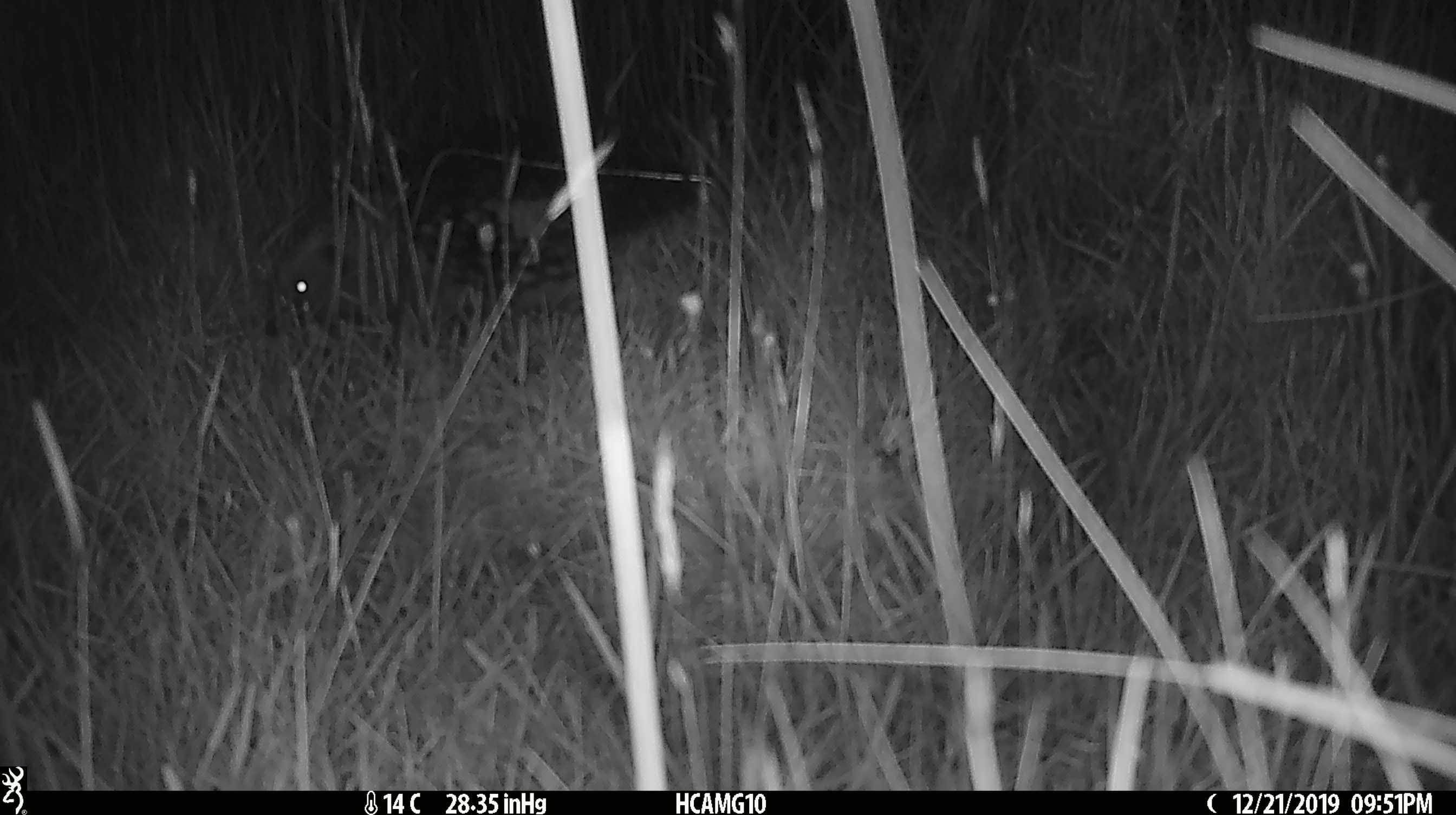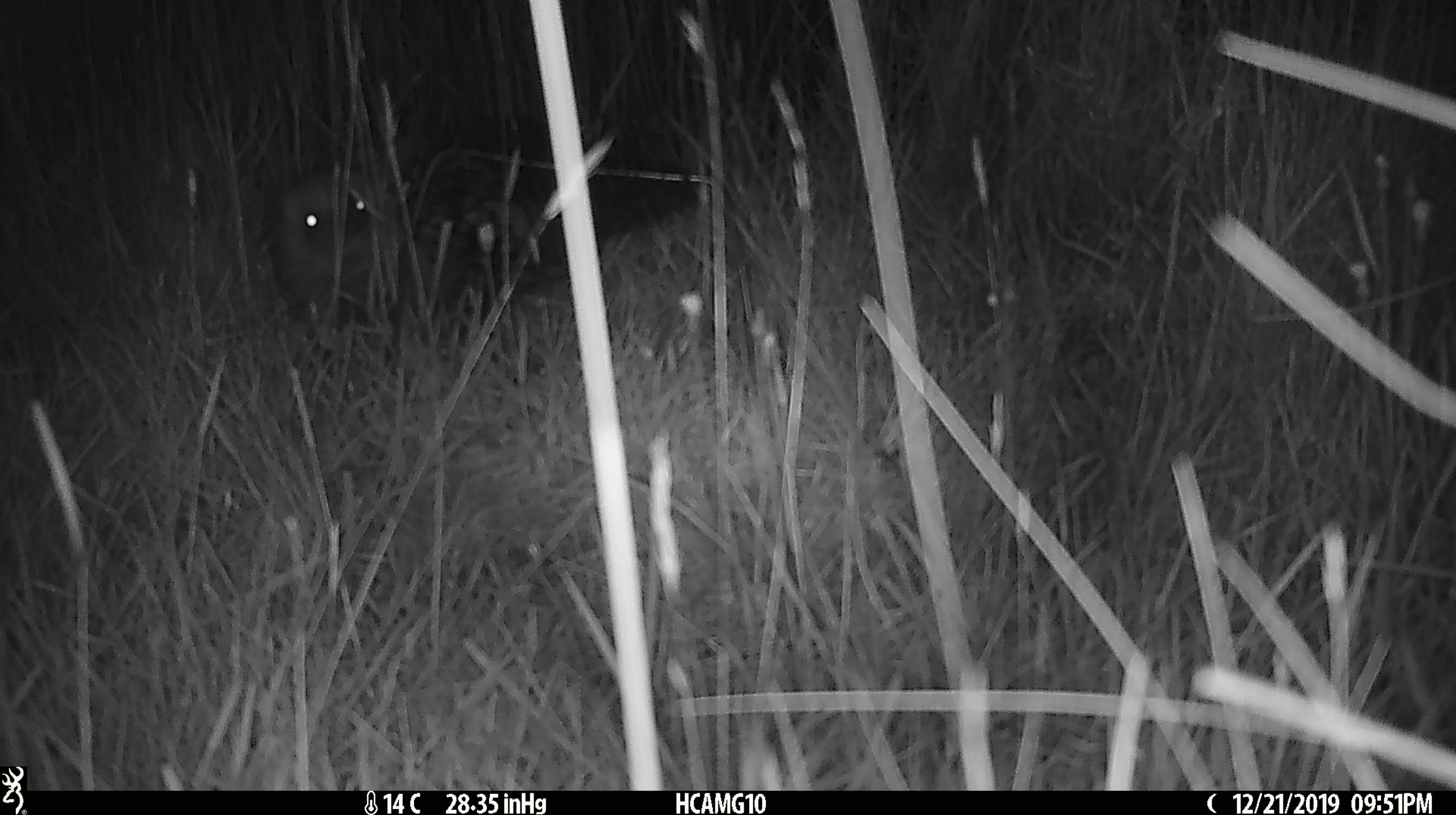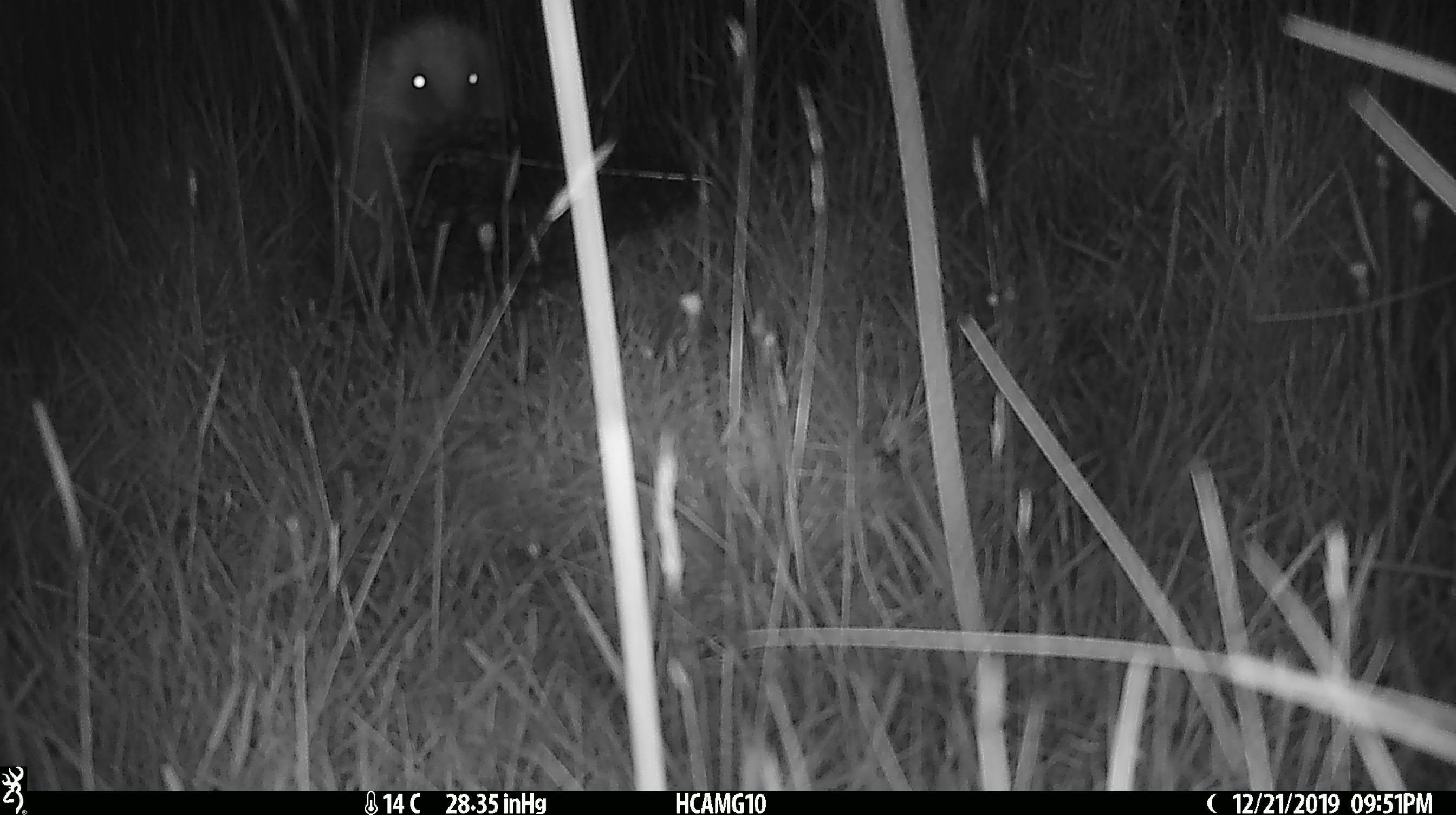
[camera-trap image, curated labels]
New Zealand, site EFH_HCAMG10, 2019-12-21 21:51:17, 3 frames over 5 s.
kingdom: Animalia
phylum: Chordata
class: Mammalia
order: Eulipotyphla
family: Erinaceidae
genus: Erinaceus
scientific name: Erinaceus europaeus europaeus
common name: european hedgehog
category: hedgehog